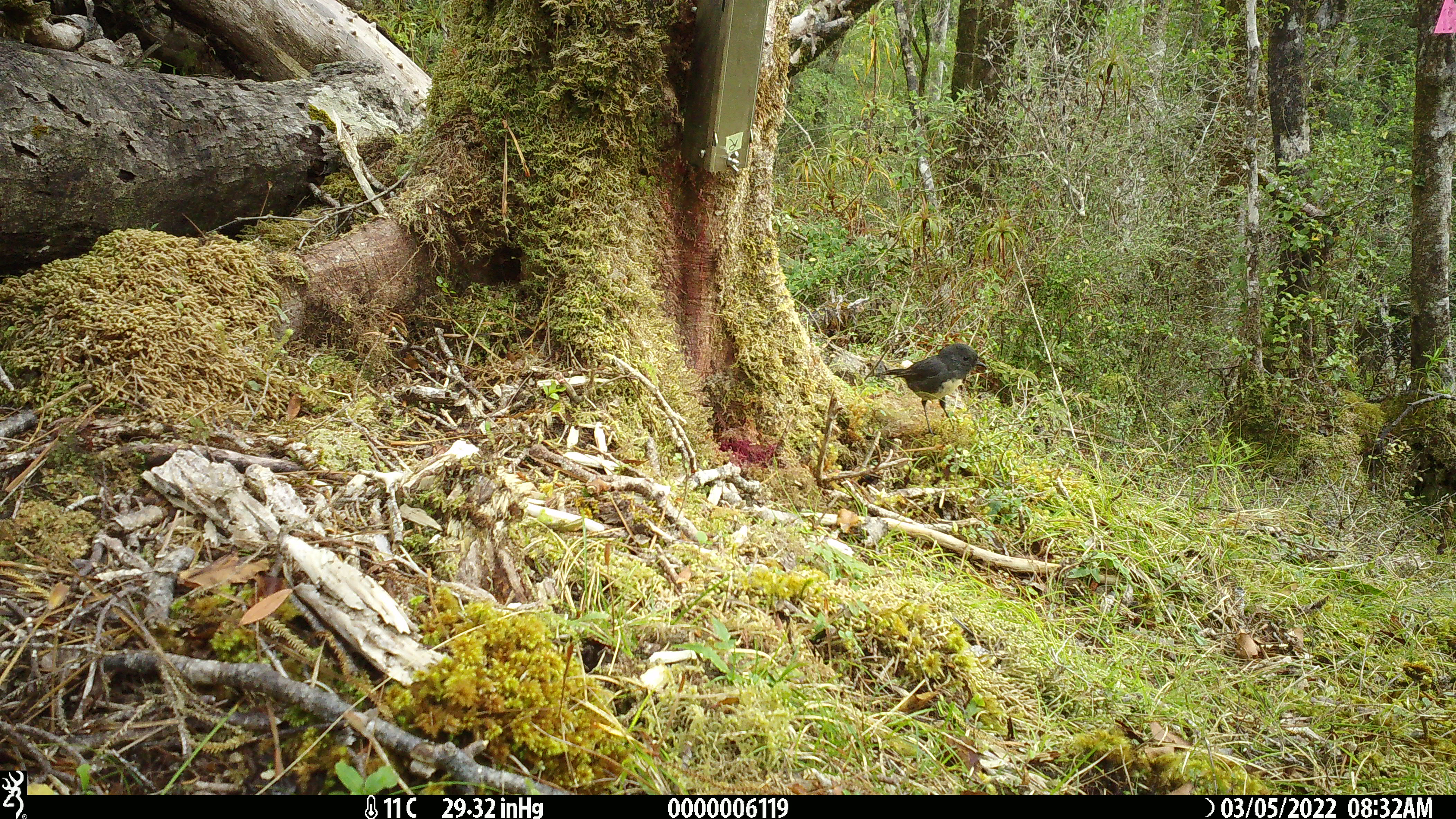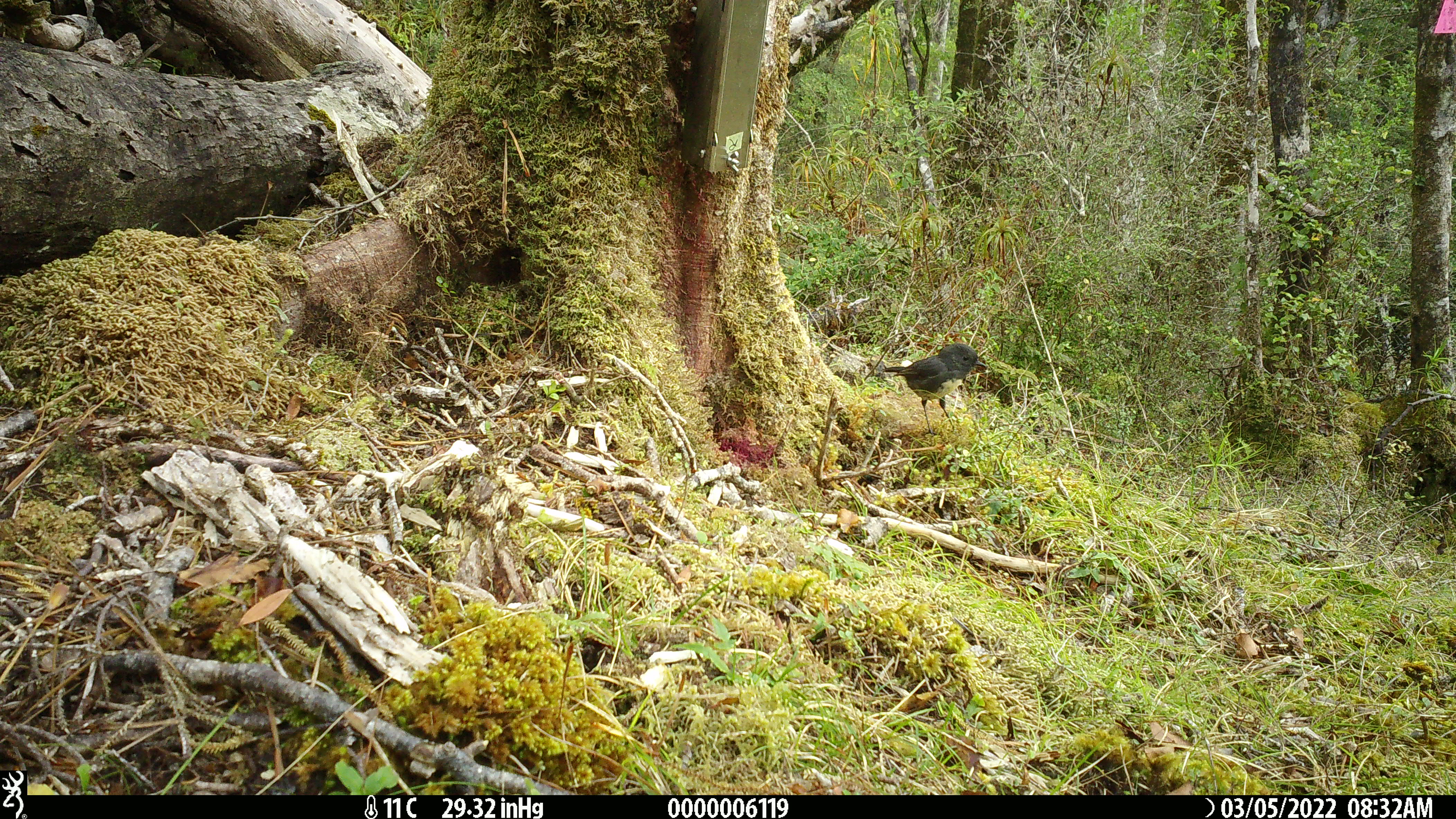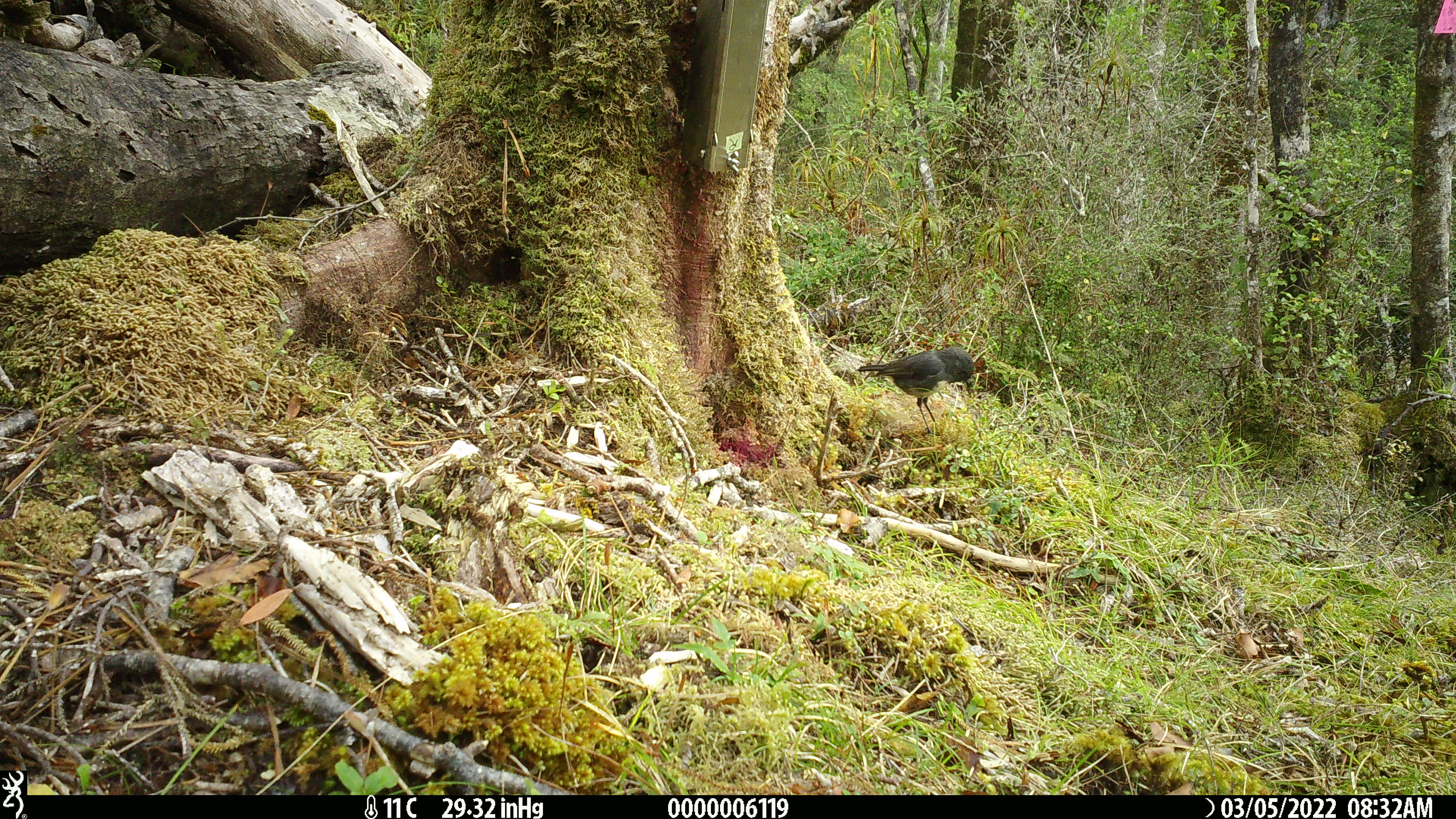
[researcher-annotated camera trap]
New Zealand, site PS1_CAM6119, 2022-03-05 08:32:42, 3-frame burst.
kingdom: Animalia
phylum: Chordata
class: Aves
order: Passeriformes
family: Petroicidae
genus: Petroica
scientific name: Petroica australis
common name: new zealand robin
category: robin